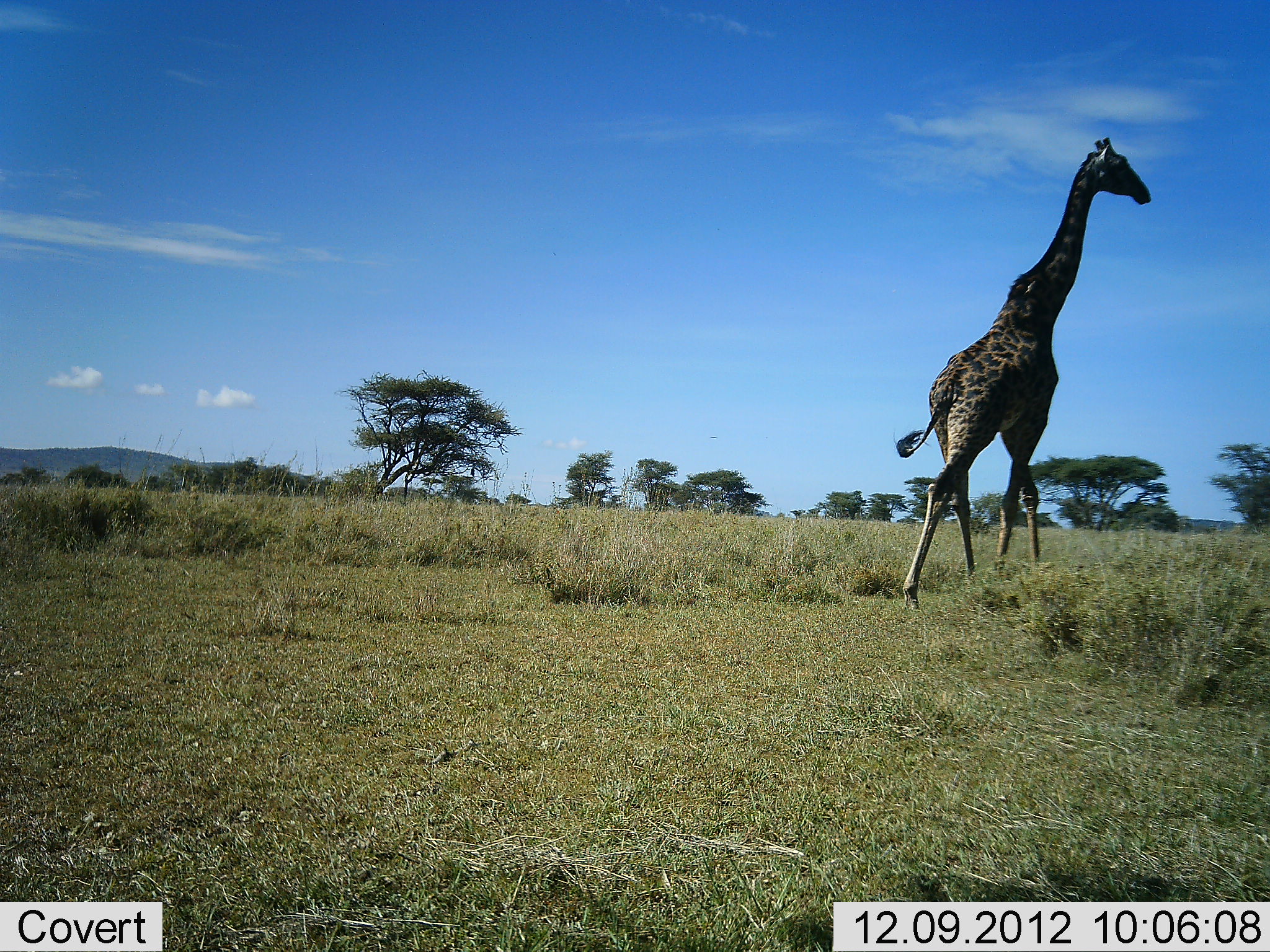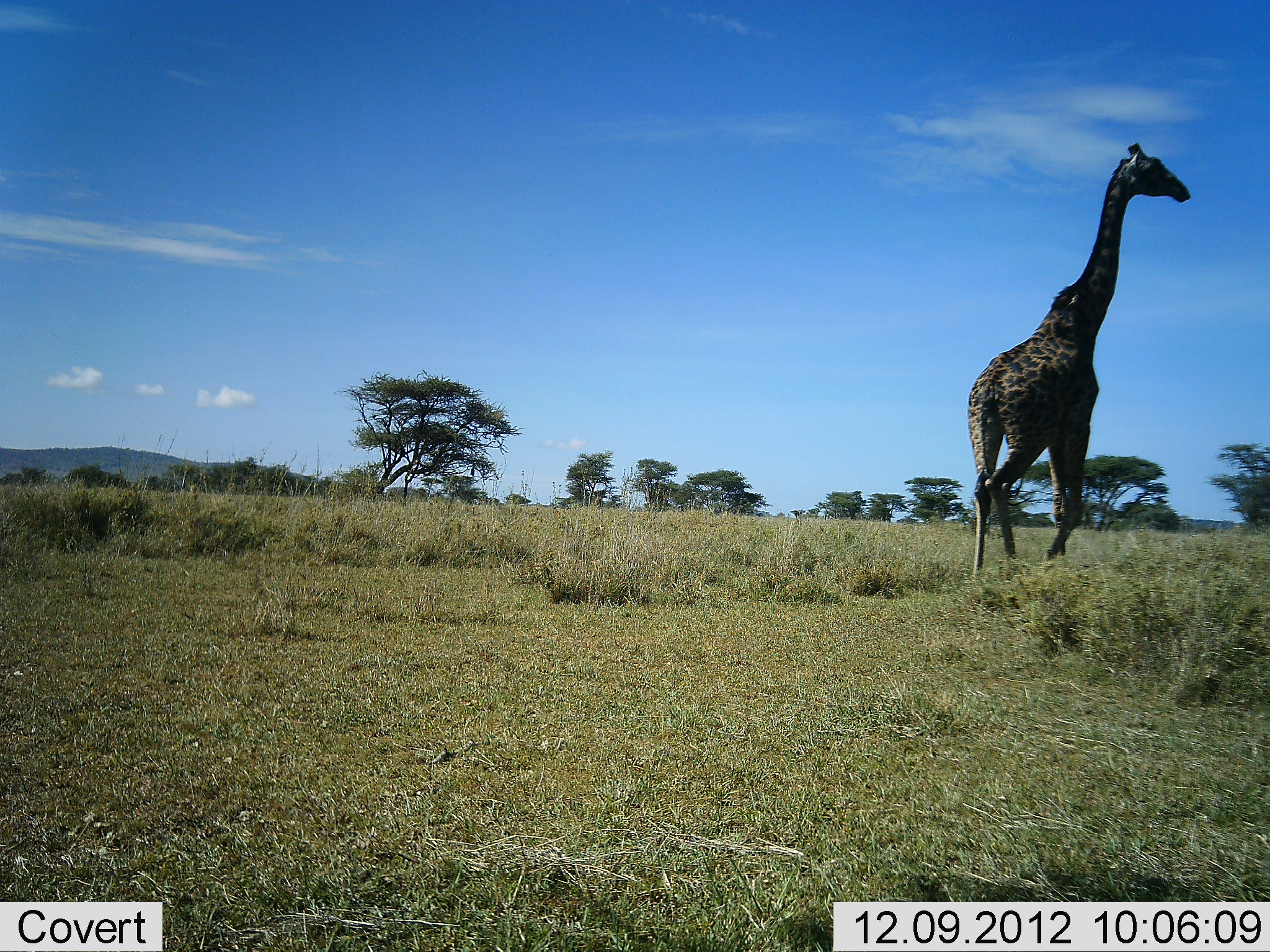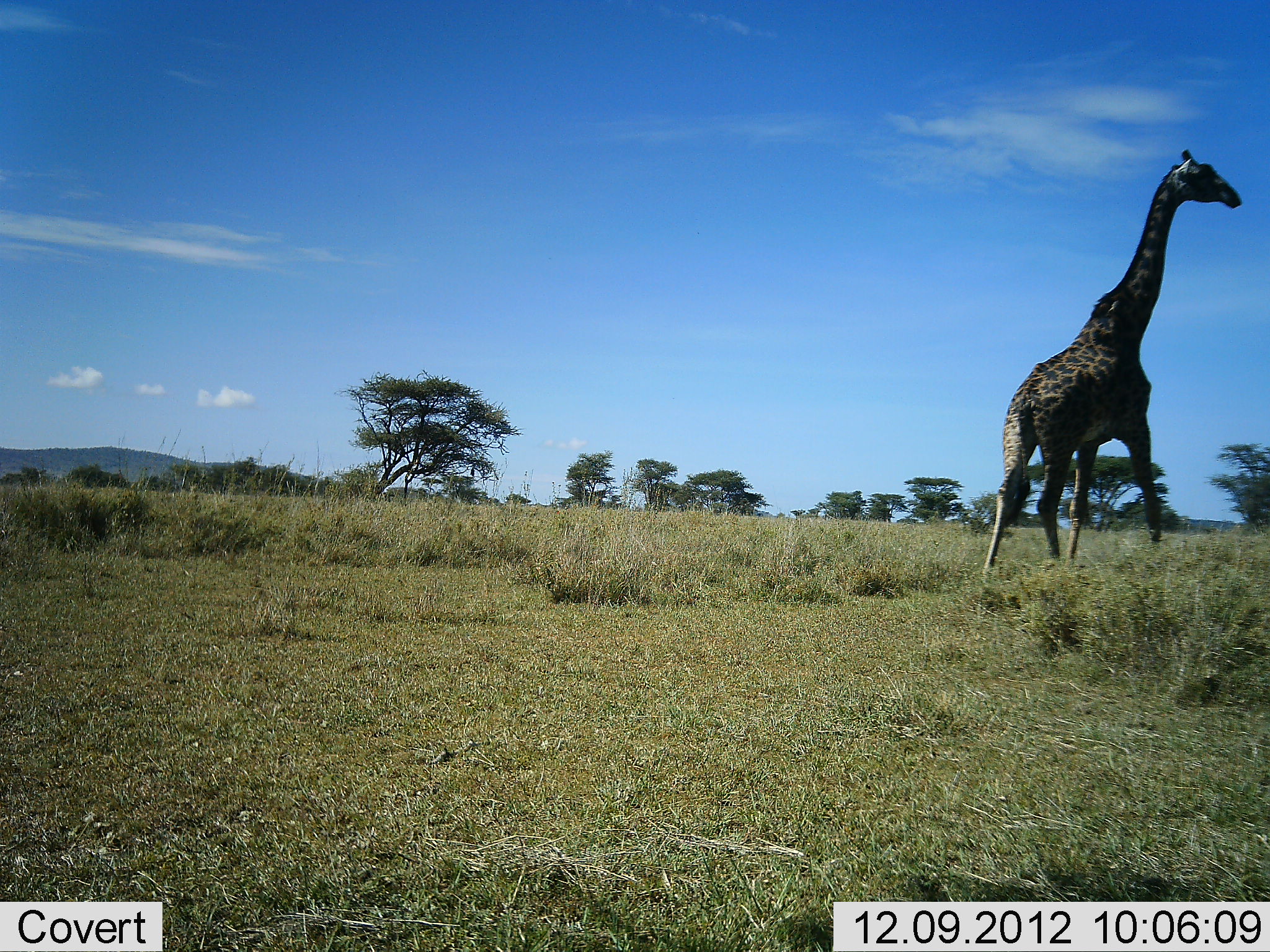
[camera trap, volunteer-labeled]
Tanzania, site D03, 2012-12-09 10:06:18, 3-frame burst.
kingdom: Animalia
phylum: Chordata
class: Mammalia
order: Artiodactyla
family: Giraffidae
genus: Giraffa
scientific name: Giraffa camelopardalis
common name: giraffe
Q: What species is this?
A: Giraffe (Giraffa camelopardalis).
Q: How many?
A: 1.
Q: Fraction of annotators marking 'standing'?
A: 3%.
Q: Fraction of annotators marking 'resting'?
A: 0%.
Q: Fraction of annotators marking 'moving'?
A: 100%.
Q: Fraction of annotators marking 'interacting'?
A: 0%.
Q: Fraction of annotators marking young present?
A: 0%.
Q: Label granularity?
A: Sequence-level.